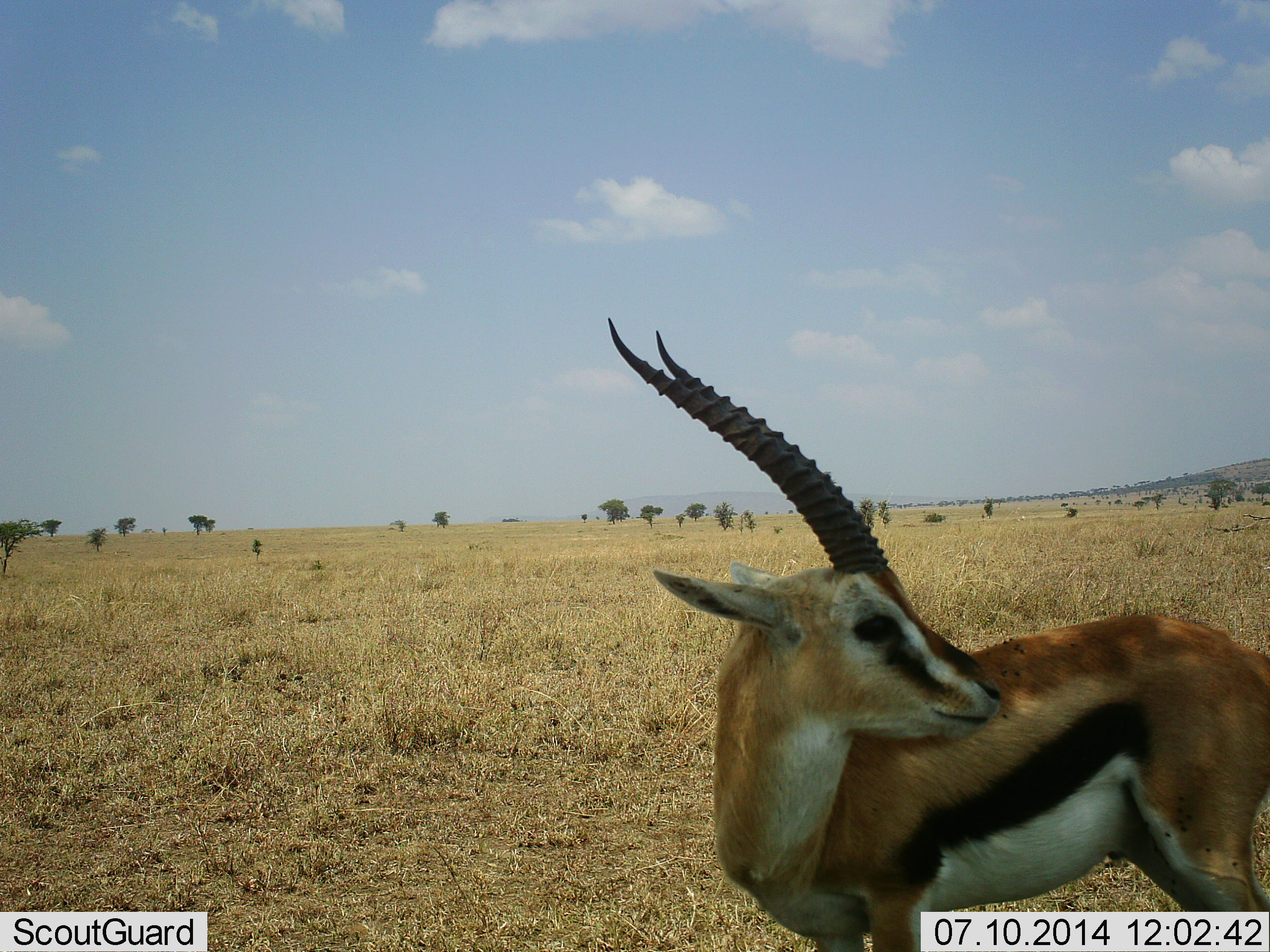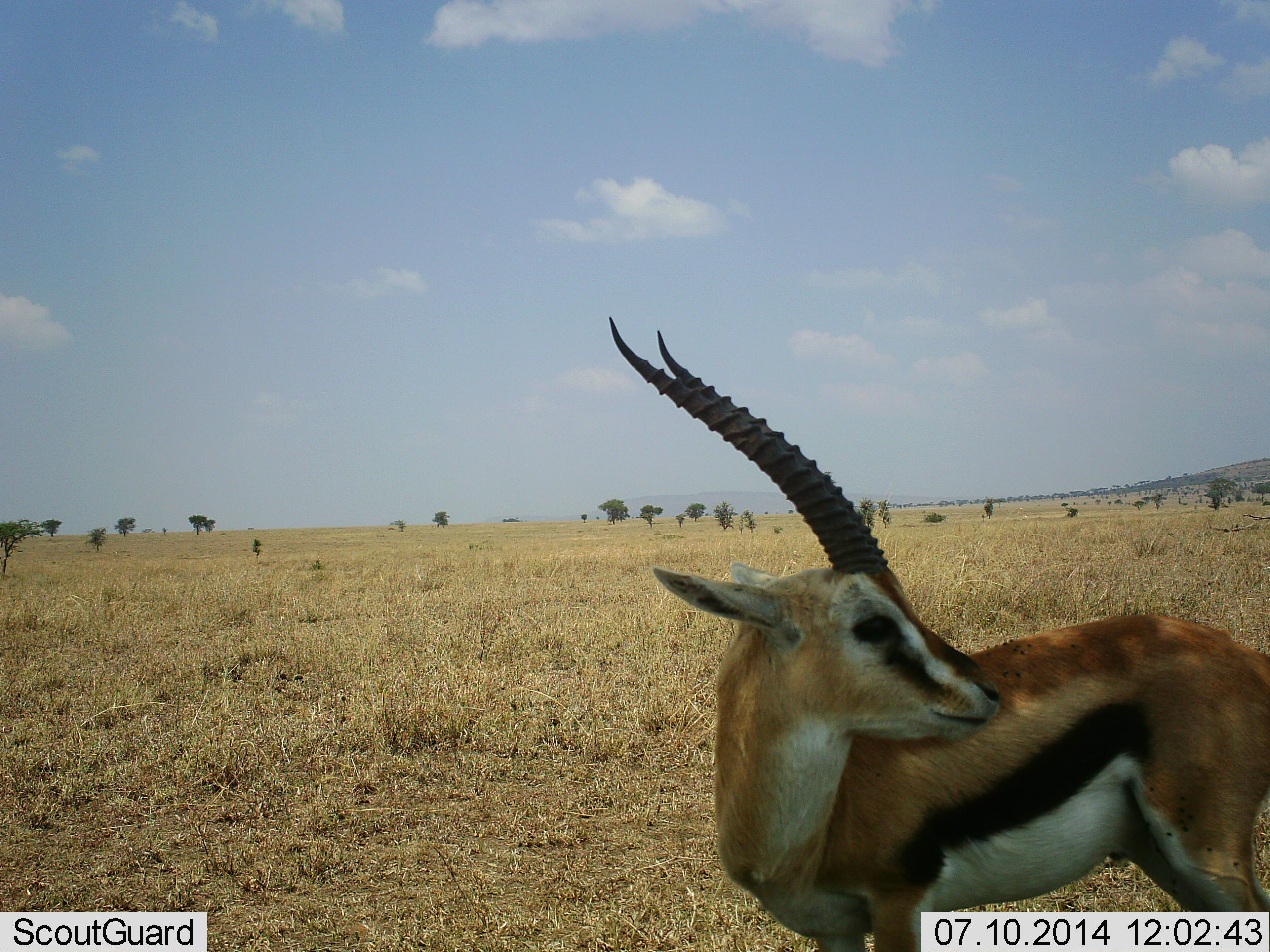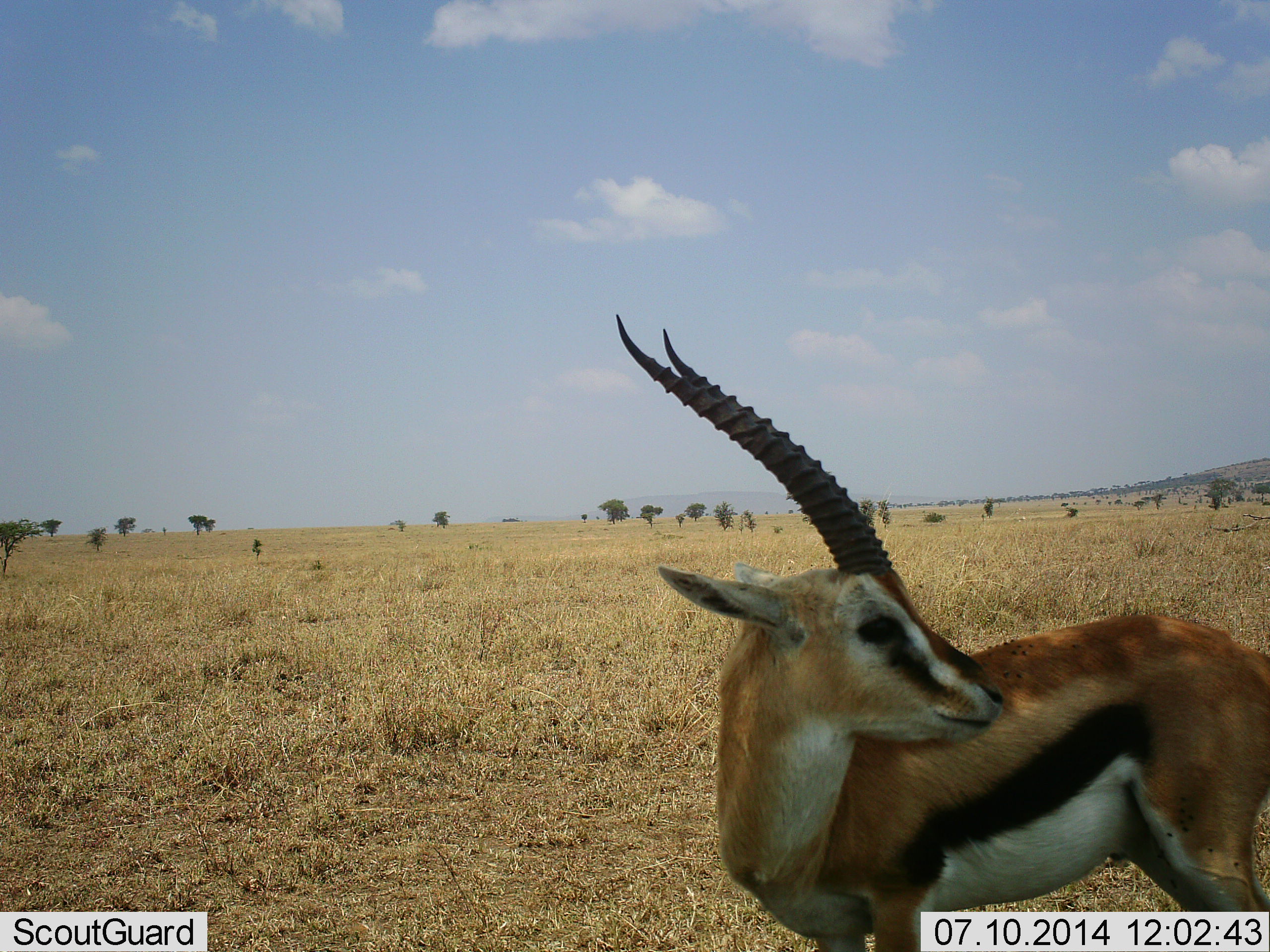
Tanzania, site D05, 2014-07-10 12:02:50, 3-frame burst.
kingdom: Animalia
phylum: Chordata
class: Mammalia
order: Artiodactyla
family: Bovidae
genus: Eudorcas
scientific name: Eudorcas thomsonii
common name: thomson's gazelle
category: gazellethomsons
Gazellethomsons (thomson's gazelle) (Eudorcas thomsonii), count 1. Behavior (volunteer vote fractions): standing 100%, resting 0%, moving 0%, interacting 0%. Young present (vote fraction): 0%. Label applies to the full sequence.